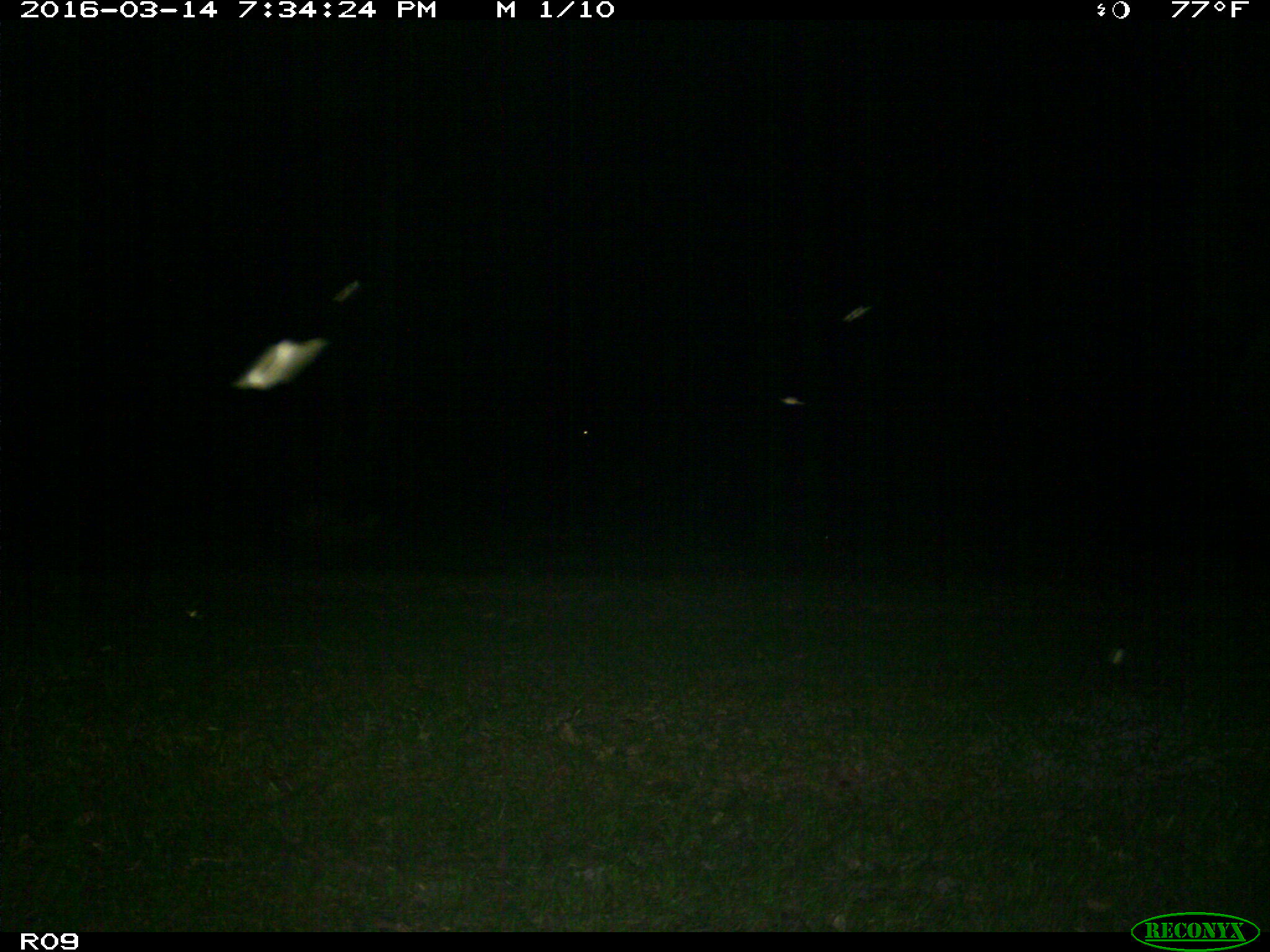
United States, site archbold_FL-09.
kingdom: Animalia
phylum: Chordata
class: Mammalia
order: Artiodactyla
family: Bovidae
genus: Bos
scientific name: Bos taurus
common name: domestic cow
Bos taurus (domestic cow).